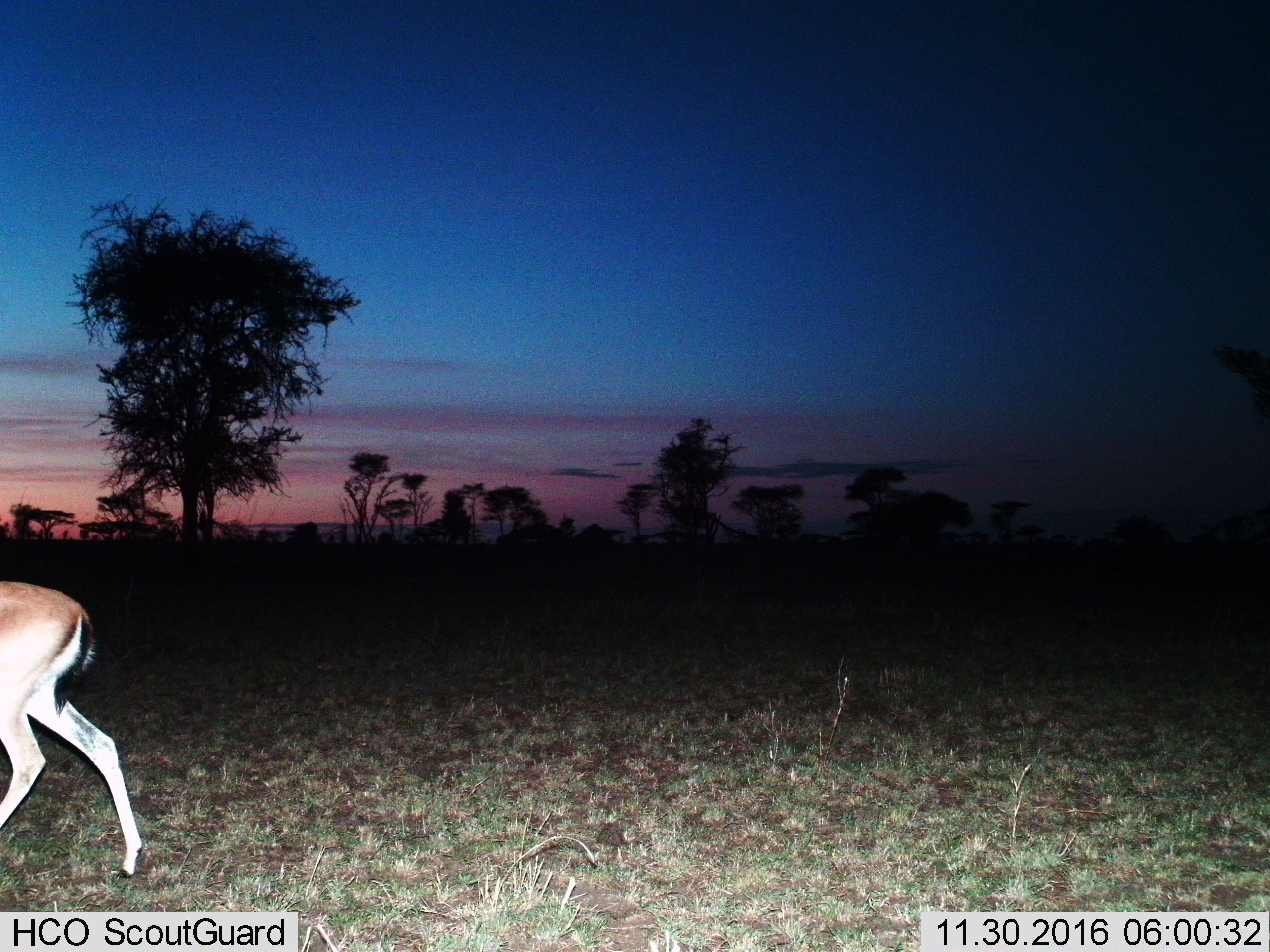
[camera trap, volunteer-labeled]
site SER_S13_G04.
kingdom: Animalia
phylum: Chordata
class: Mammalia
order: Artiodactyla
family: Bovidae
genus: Eudorcas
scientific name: Eudorcas thomsonii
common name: thomson's gazelle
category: gazellethomsons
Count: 1.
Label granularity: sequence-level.